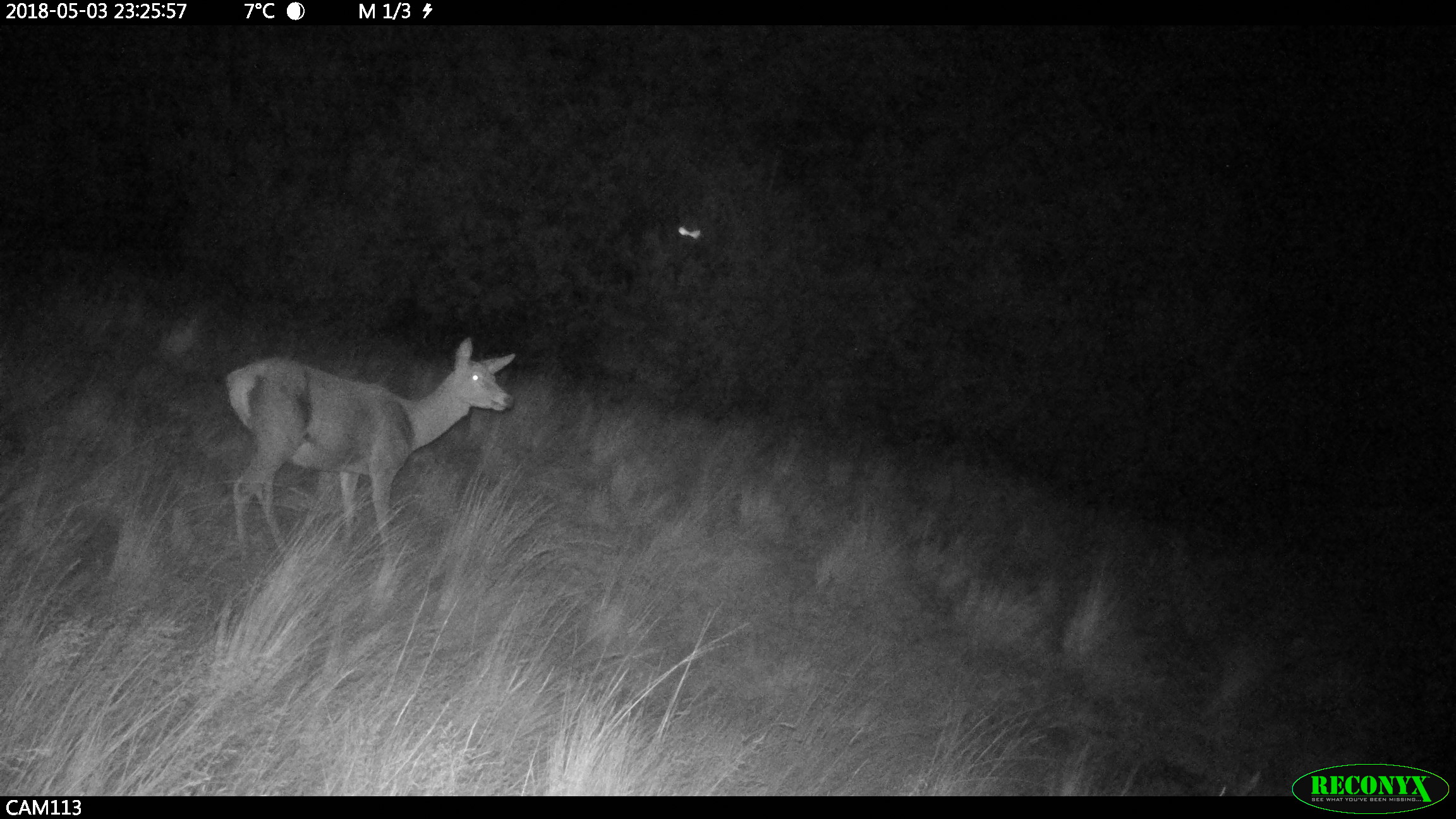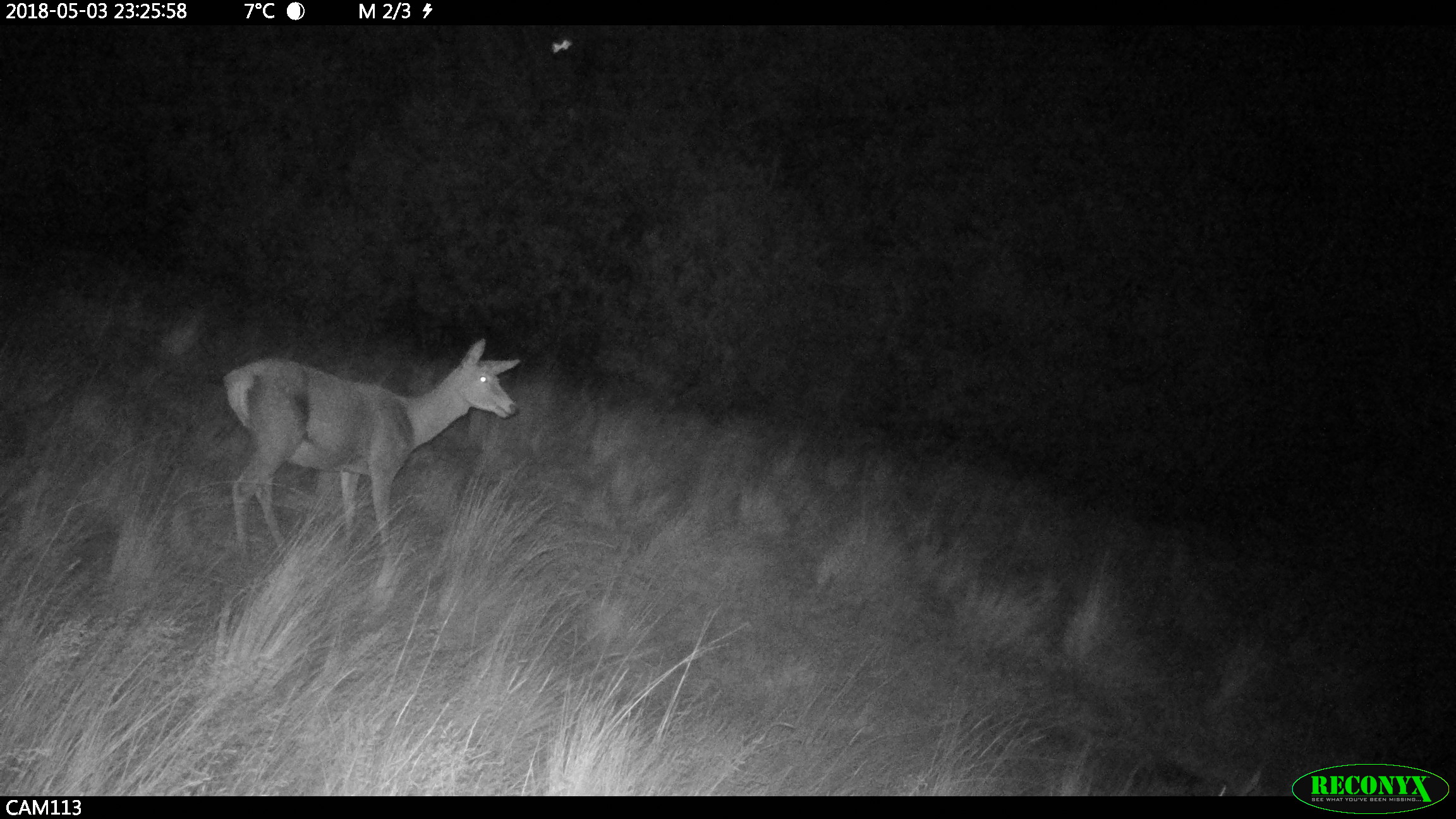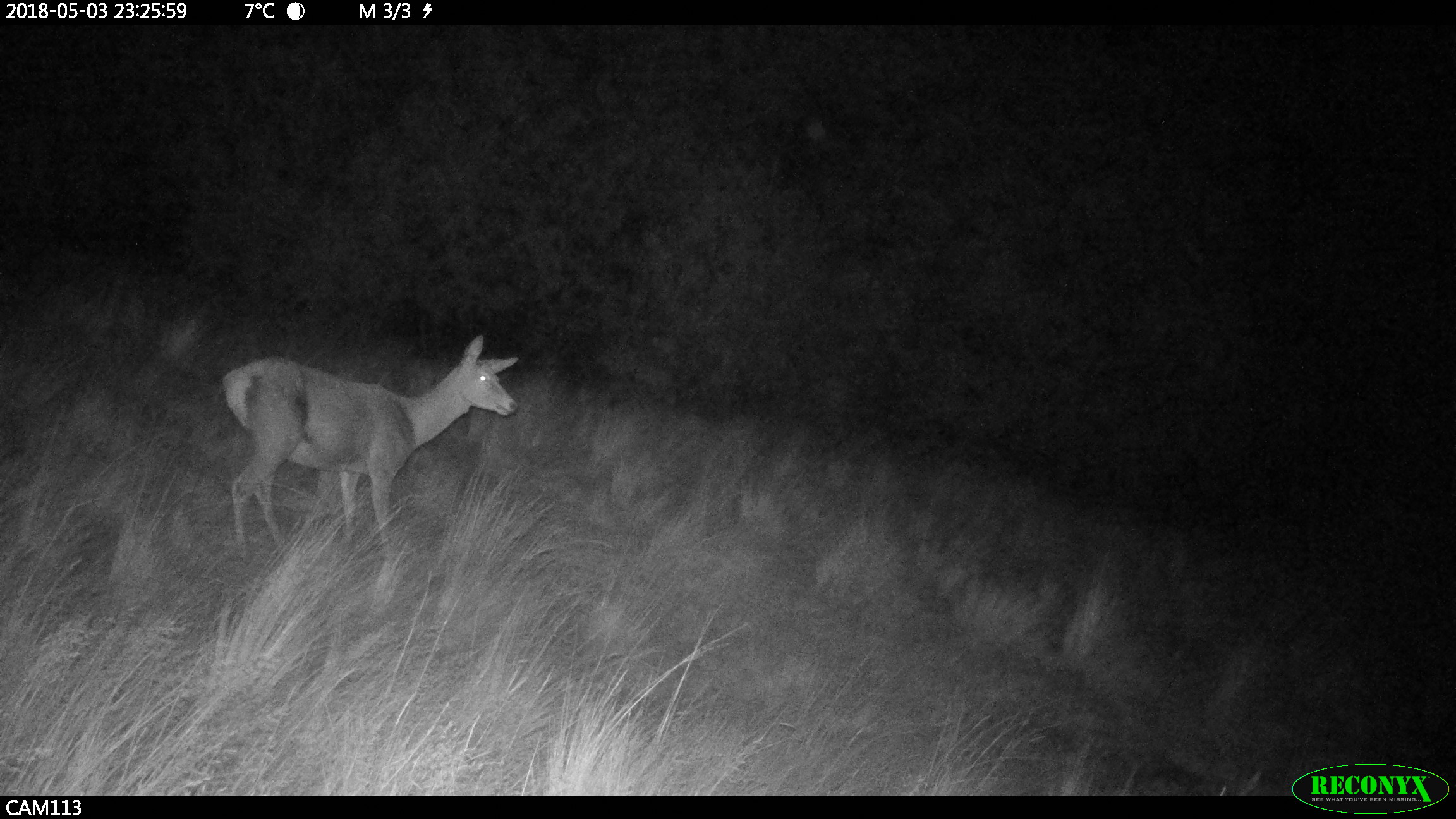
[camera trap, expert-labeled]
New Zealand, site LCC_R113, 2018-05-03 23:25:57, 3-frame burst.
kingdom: Animalia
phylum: Chordata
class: Mammalia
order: Artiodactyla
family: Cervidae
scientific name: Cervidae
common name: deer